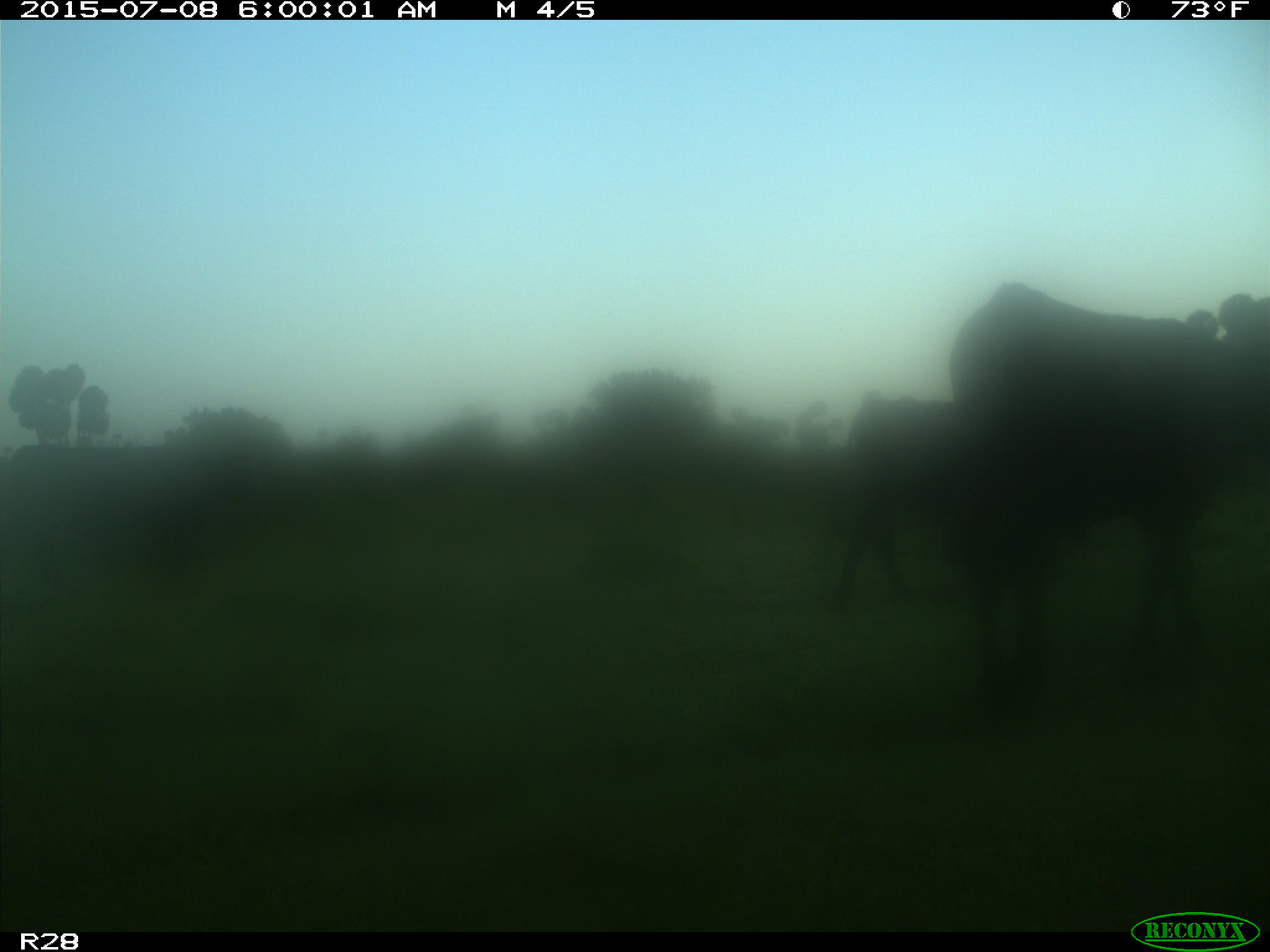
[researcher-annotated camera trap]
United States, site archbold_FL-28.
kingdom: Animalia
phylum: Chordata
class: Mammalia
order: Artiodactyla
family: Bovidae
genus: Bos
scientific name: Bos taurus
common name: domestic cow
Bos taurus (domestic cow).